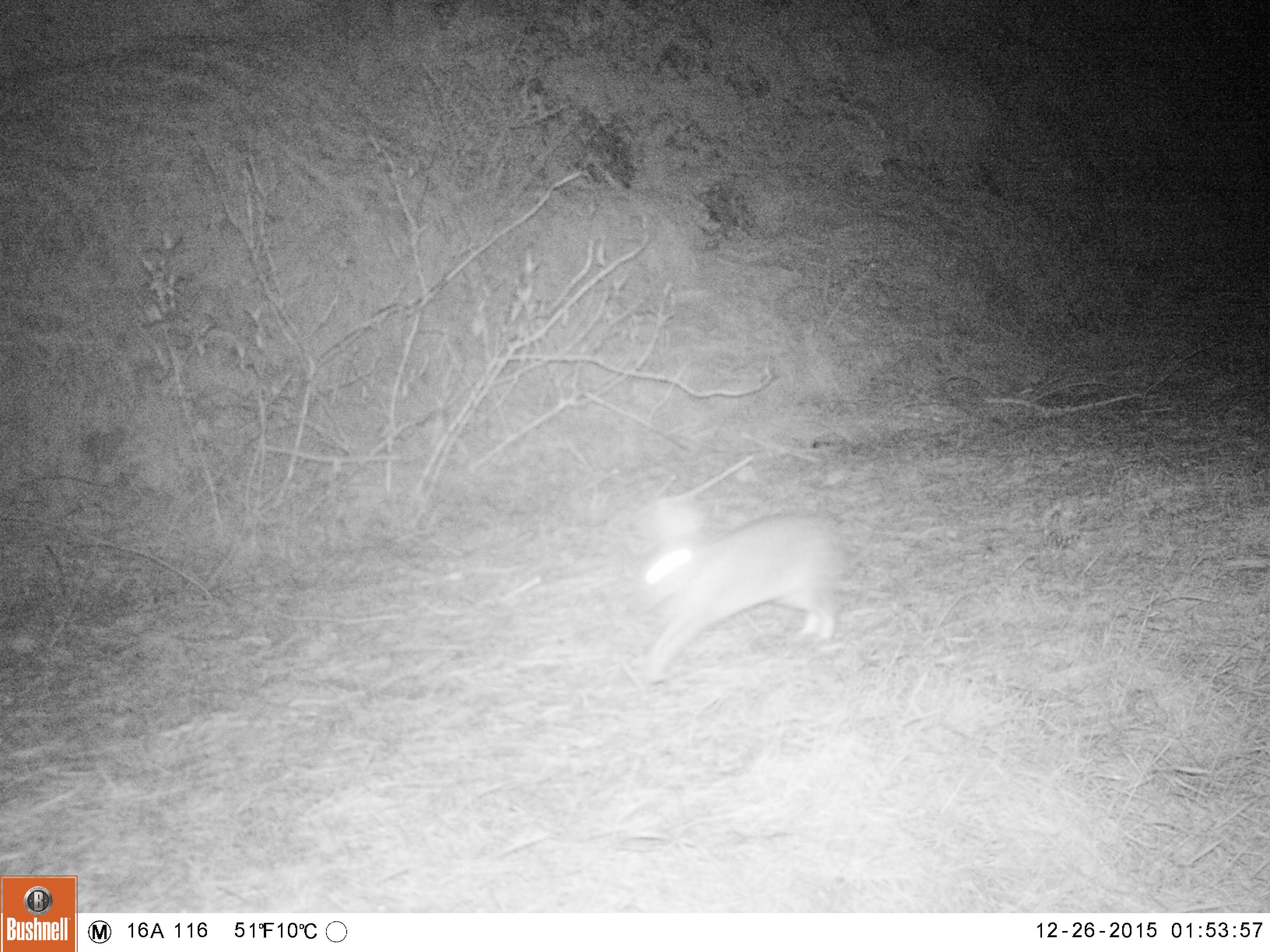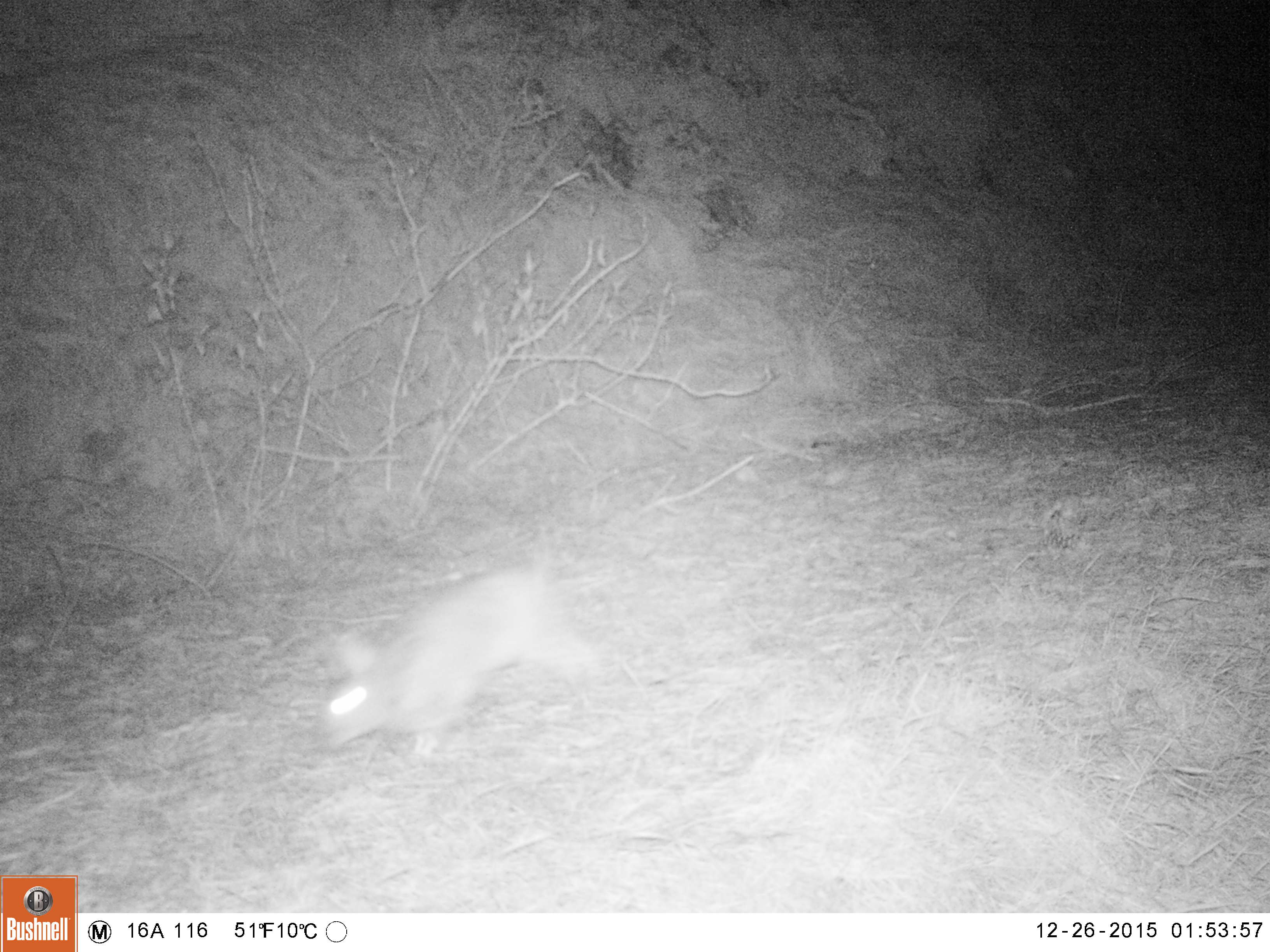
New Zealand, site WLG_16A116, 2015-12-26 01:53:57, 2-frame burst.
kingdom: Animalia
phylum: Chordata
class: Mammalia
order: Lagomorpha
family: Leporidae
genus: Oryctolagus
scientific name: Oryctolagus cuniculus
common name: european rabbit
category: rabbit